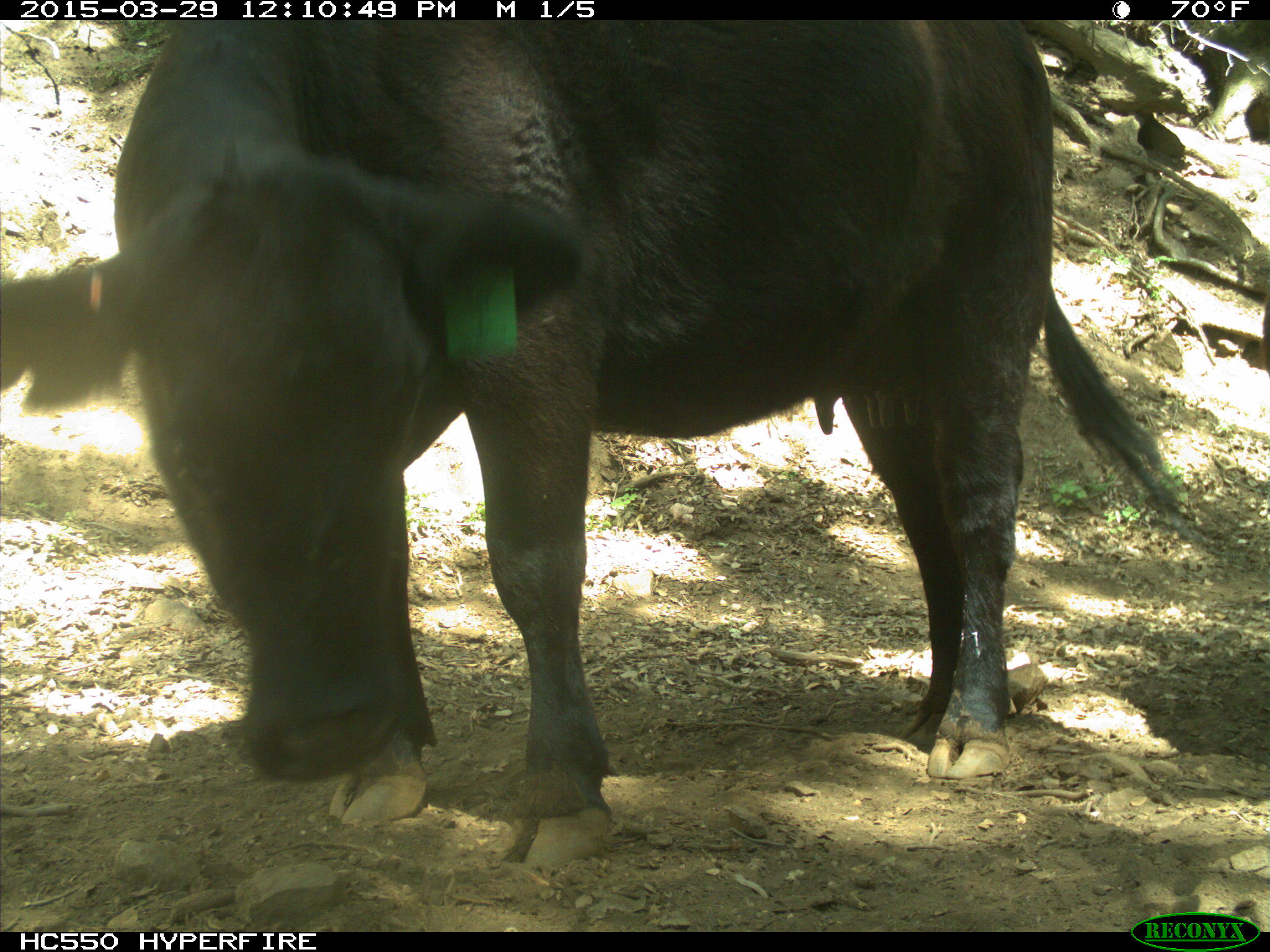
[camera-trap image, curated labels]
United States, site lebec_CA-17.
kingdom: Animalia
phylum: Chordata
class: Mammalia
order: Artiodactyla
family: Bovidae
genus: Bos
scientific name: Bos taurus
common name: domestic cow